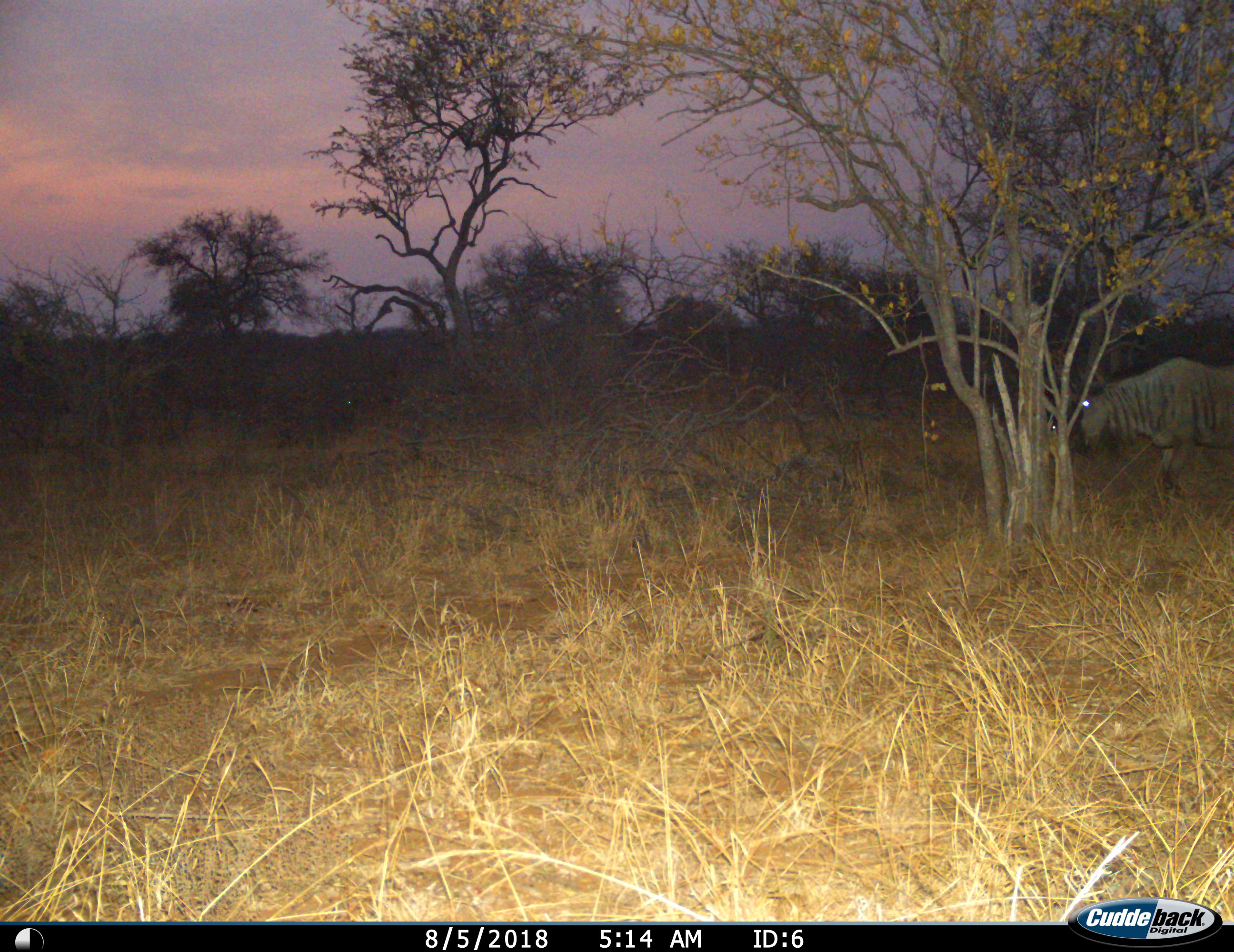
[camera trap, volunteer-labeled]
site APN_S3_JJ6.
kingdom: Animalia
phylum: Chordata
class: Mammalia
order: Artiodactyla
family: Bovidae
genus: Connochaetes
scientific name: Connochaetes taurinus taurinus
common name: blue wildebeest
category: wildebeestblue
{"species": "wildebeestblue (blue wildebeest) (Connochaetes taurinus taurinus)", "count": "1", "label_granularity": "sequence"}